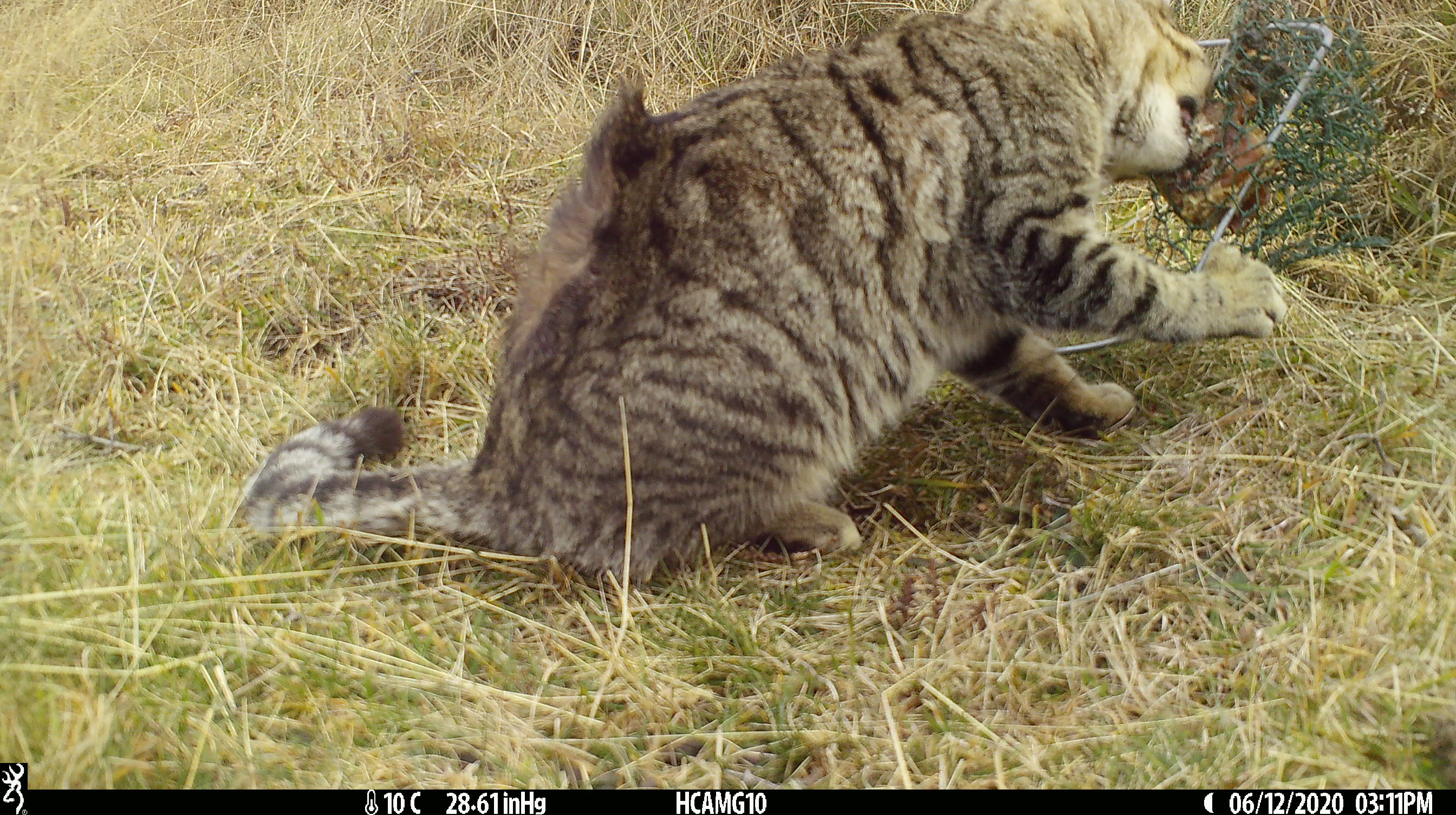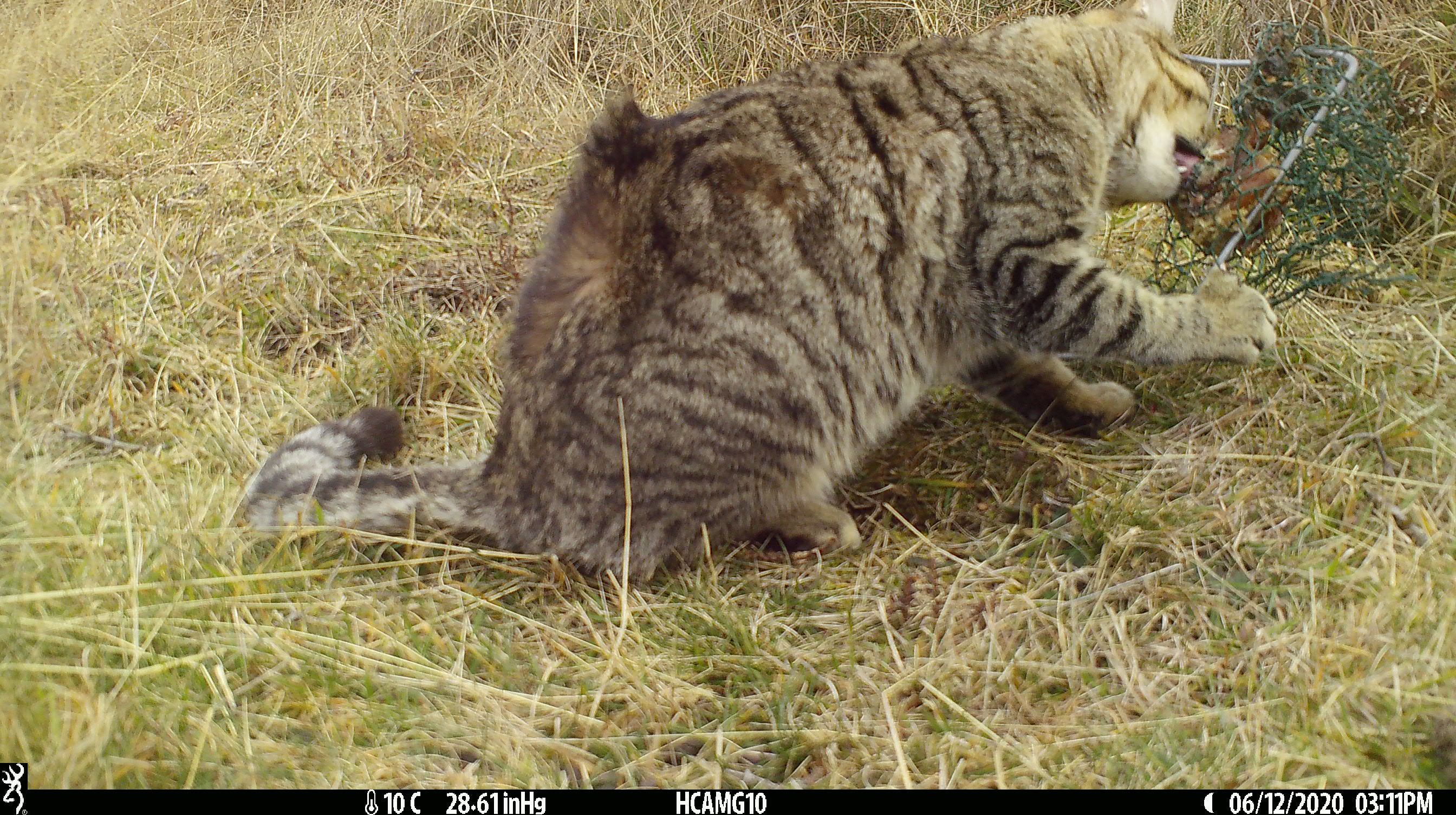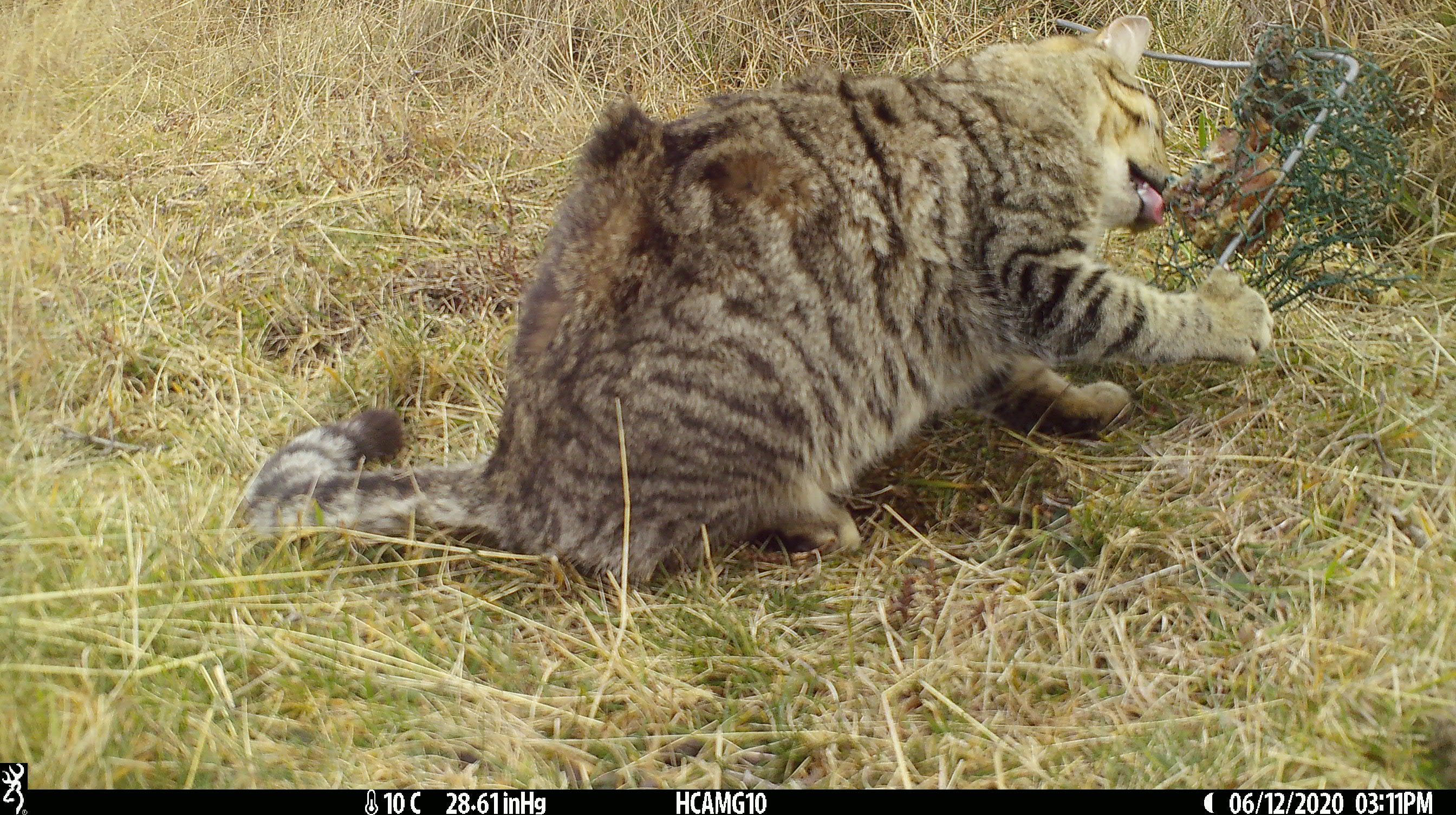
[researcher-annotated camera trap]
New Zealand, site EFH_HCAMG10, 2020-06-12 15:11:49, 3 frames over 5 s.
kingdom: Animalia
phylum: Chordata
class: Mammalia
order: Carnivora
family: Felidae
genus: Felis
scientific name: Felis catus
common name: domestic cat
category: cat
Cat (domestic cat) (Felis catus).